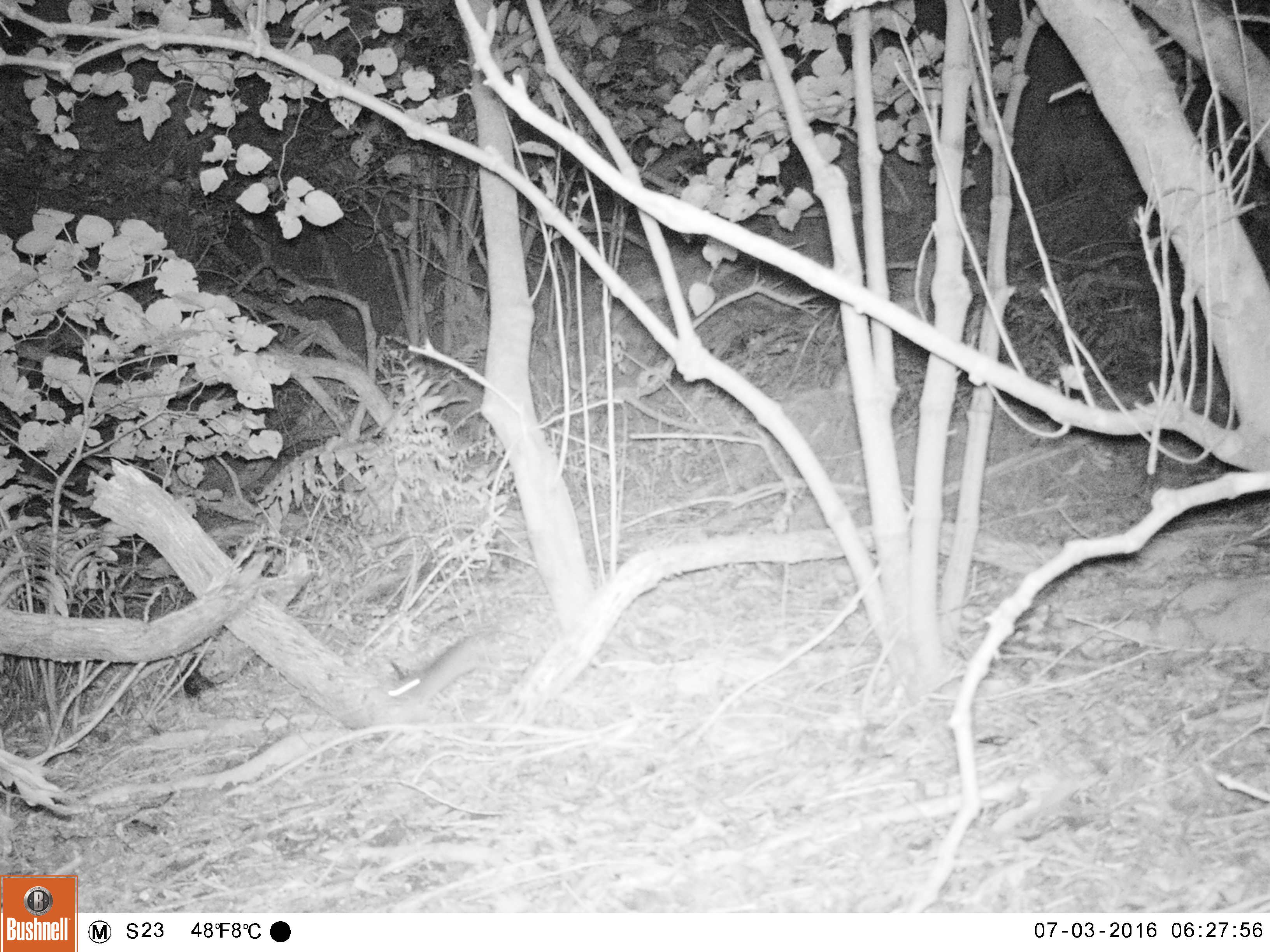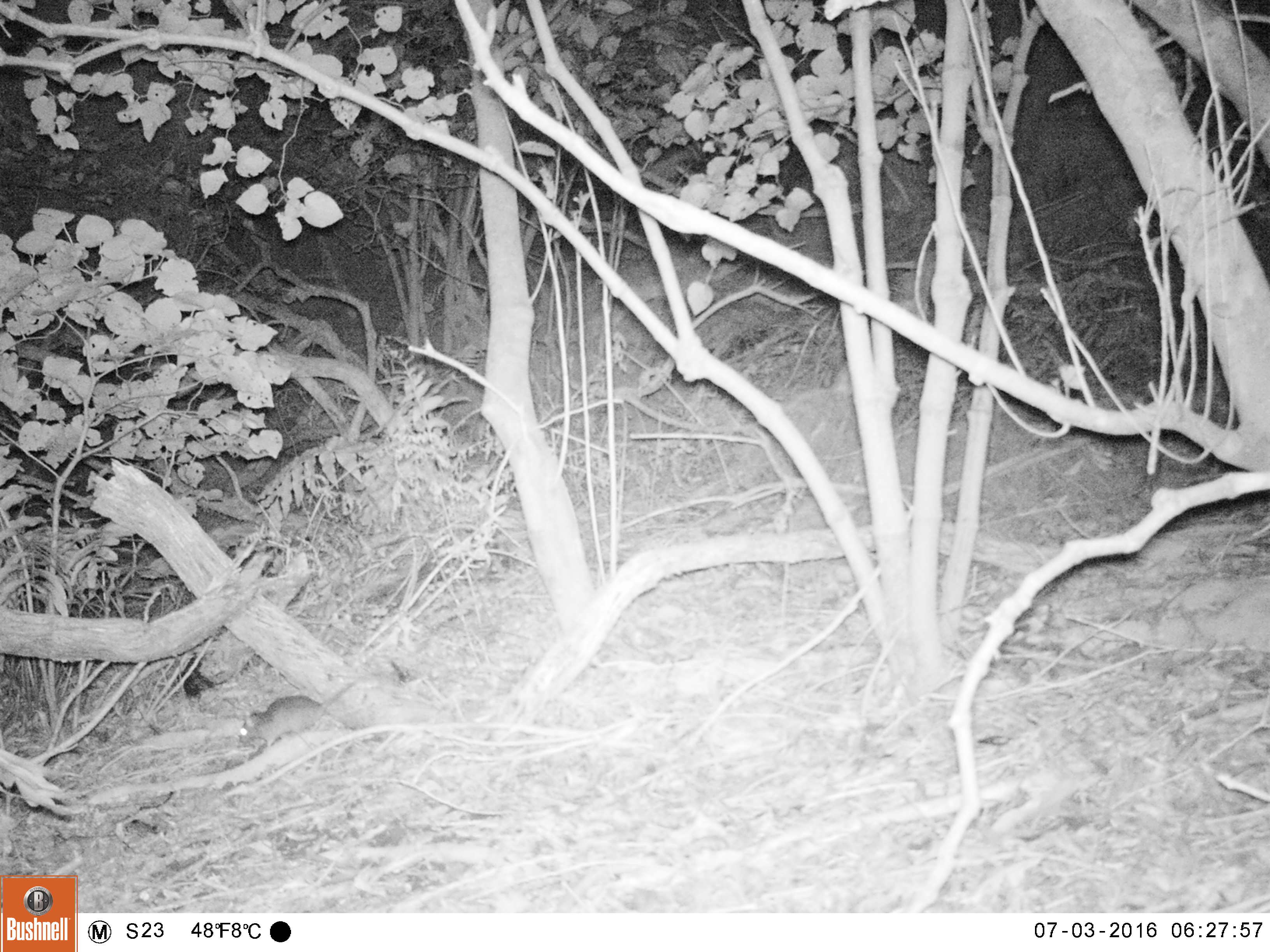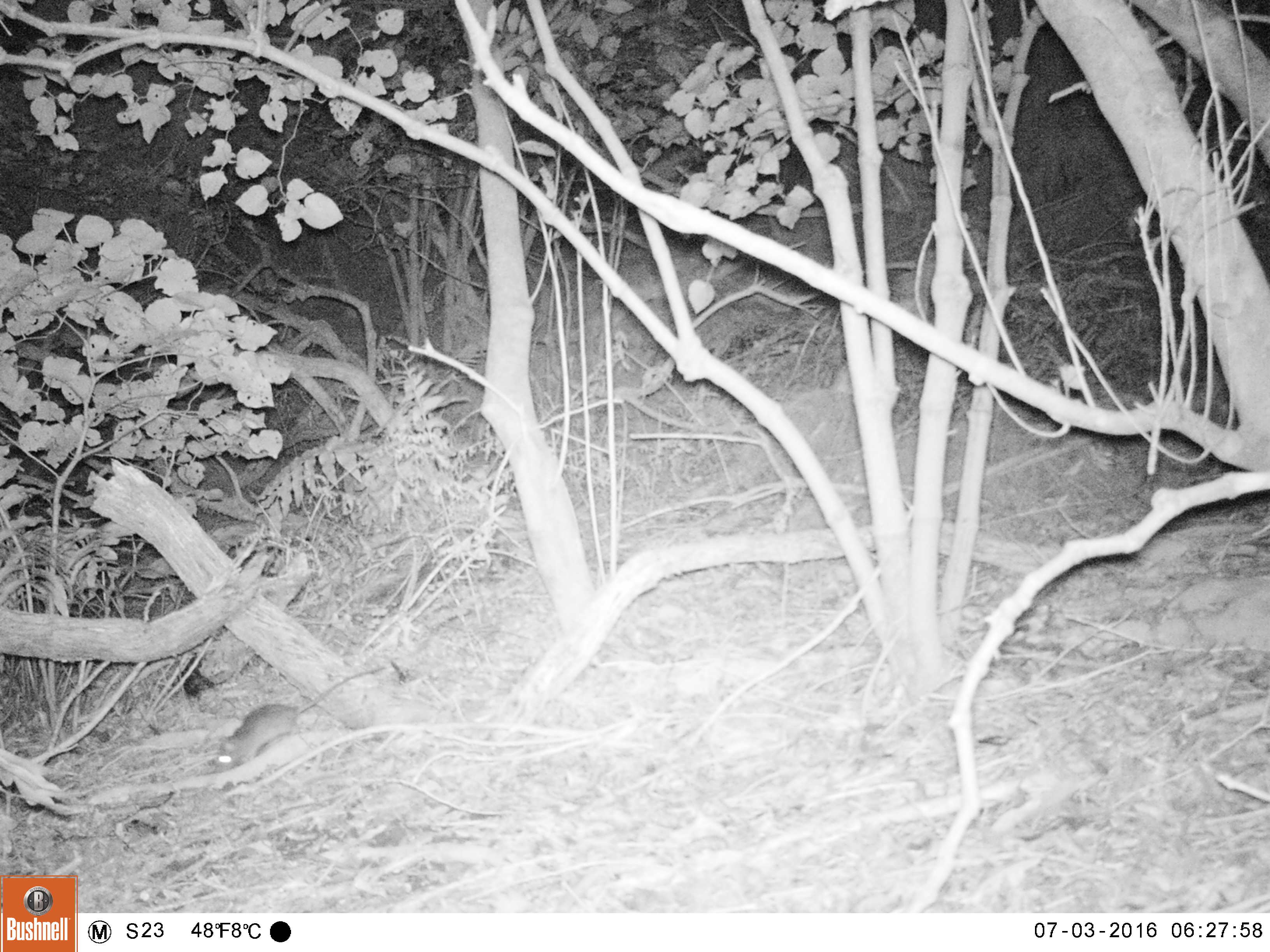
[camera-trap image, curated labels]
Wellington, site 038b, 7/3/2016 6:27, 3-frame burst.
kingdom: Animalia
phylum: Chordata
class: Mammalia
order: Rodentia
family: Muridae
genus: Rattus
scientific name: Rattus rattus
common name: ship rat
Ship rat (Rattus rattus).